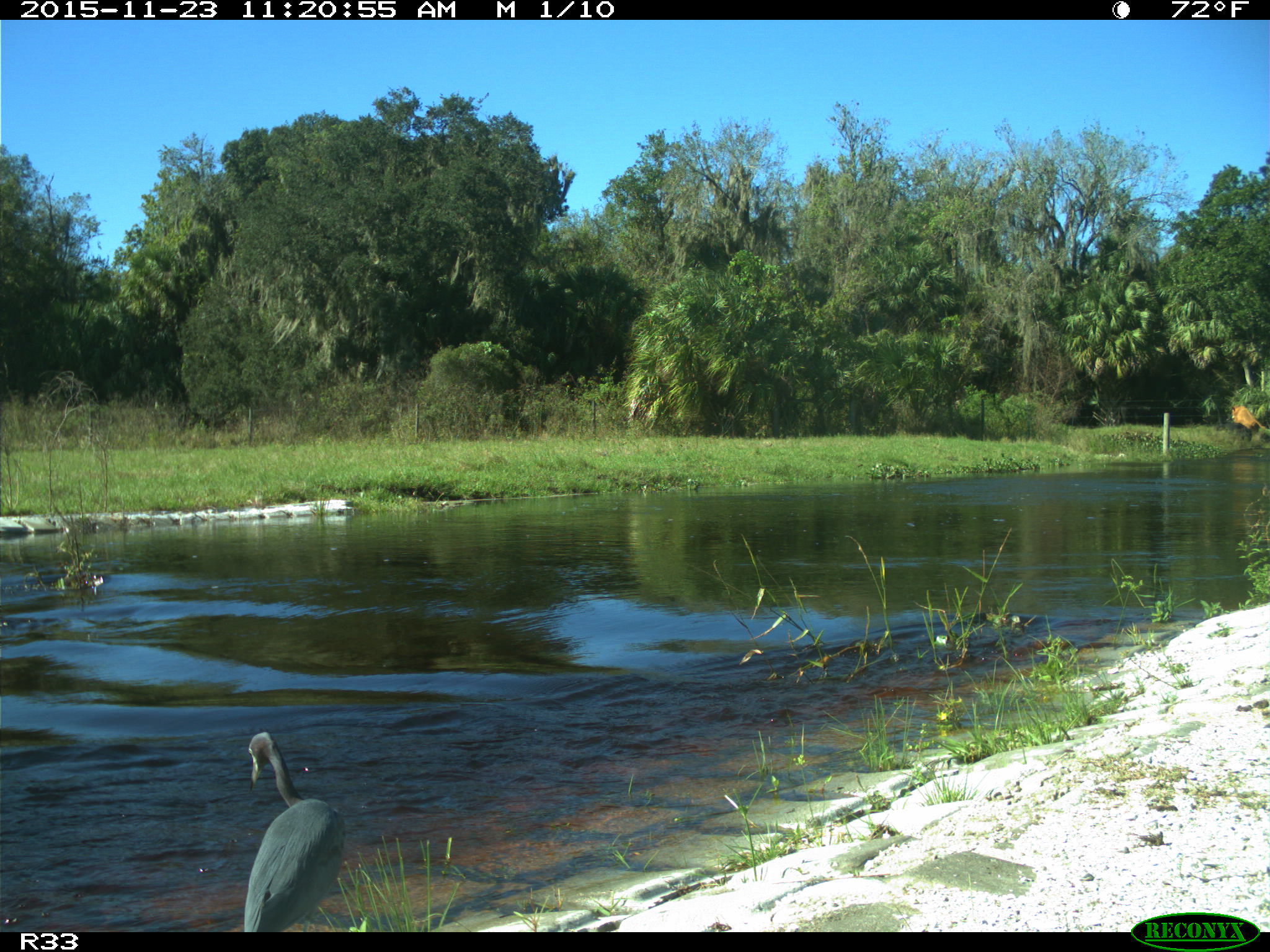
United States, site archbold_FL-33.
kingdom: Animalia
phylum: Chordata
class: Aves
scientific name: Aves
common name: birds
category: unidentified bird